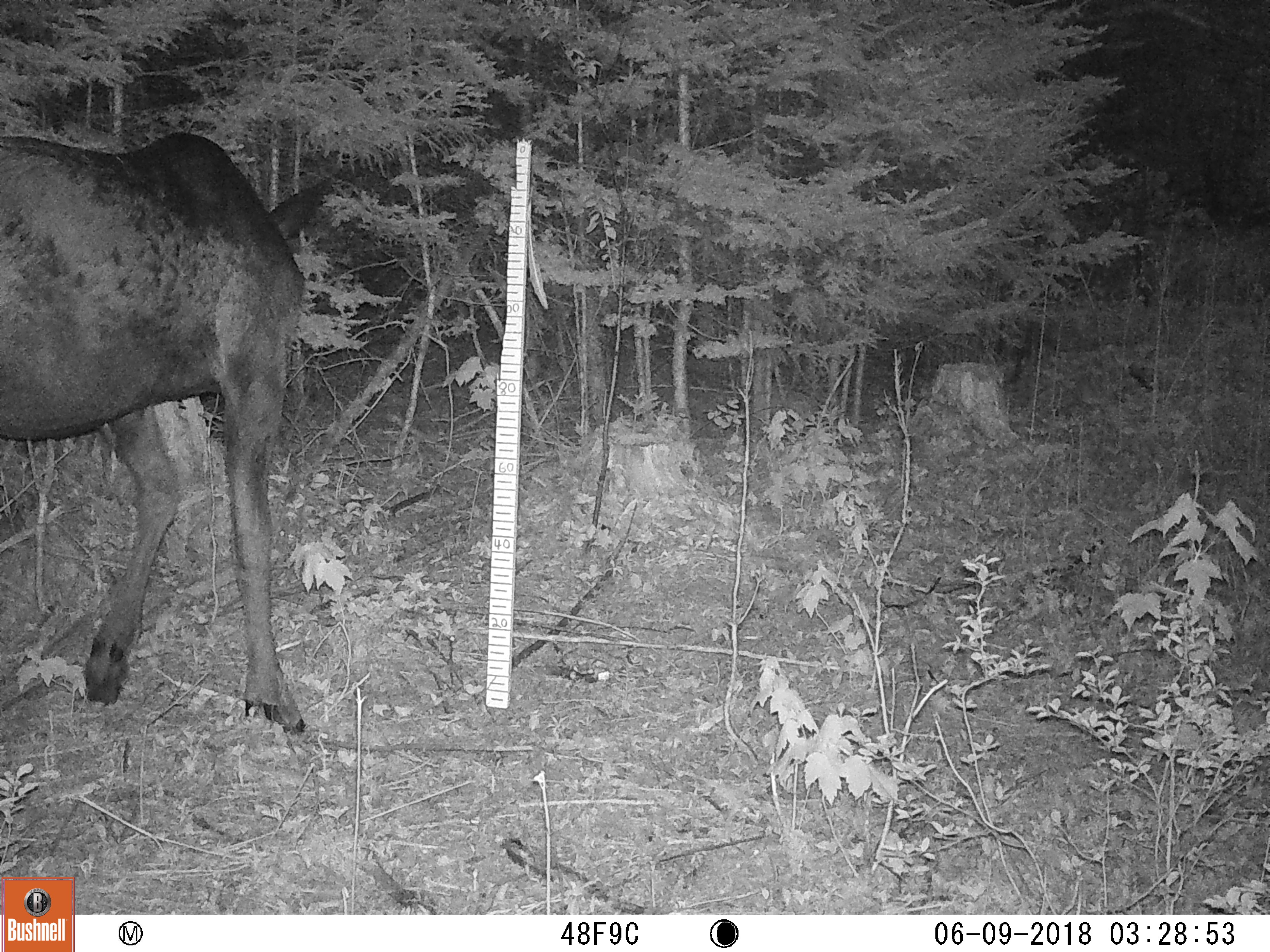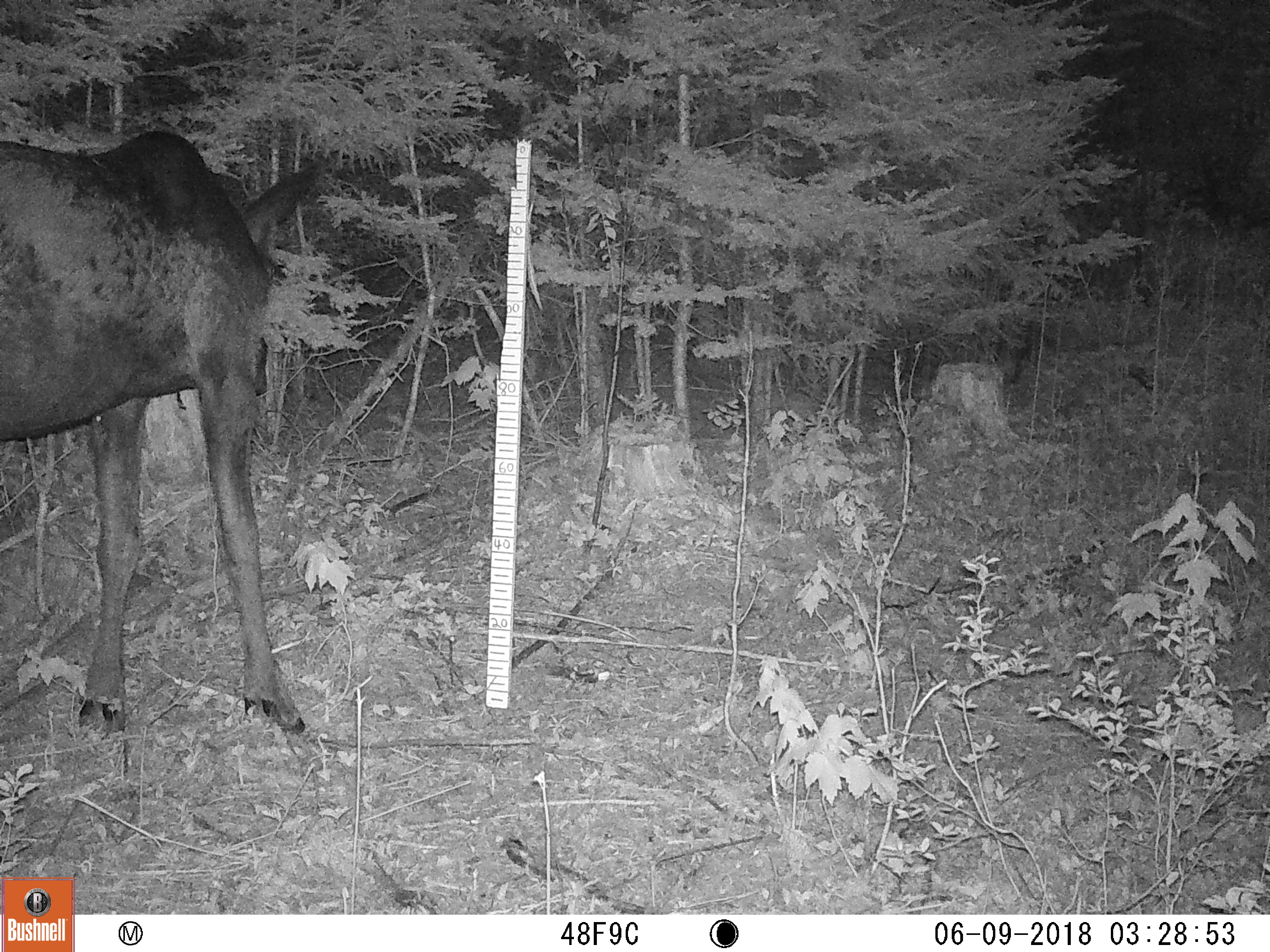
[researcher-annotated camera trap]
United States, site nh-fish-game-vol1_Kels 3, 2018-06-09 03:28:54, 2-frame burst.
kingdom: Animalia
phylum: Chordata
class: Mammalia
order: Artiodactyla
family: Cervidae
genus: Alces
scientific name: Alces alces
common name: moose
Moose (Alces alces).